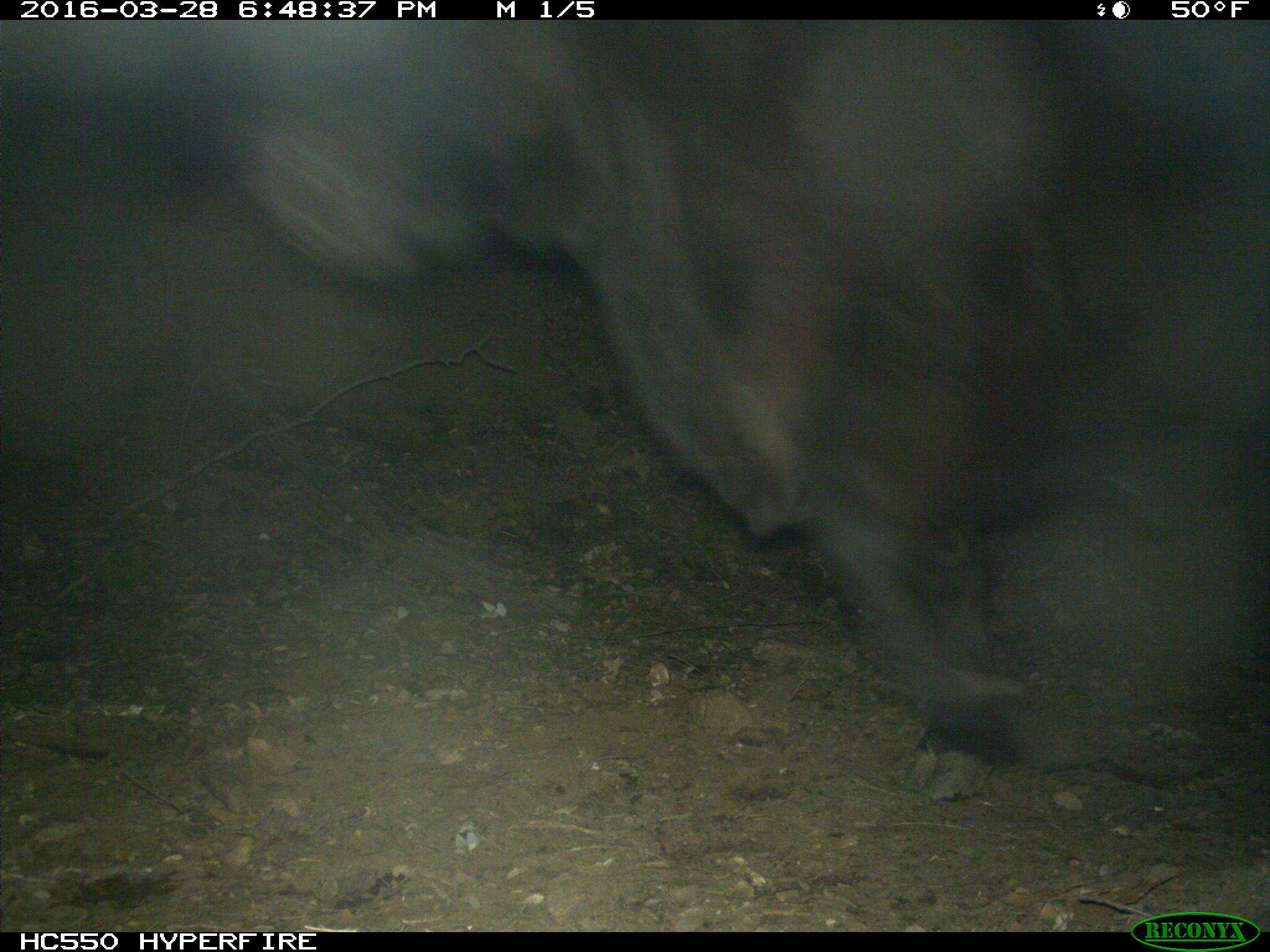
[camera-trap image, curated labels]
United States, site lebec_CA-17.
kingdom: Animalia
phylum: Chordata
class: Mammalia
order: Artiodactyla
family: Bovidae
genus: Bos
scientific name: Bos taurus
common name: domestic cow